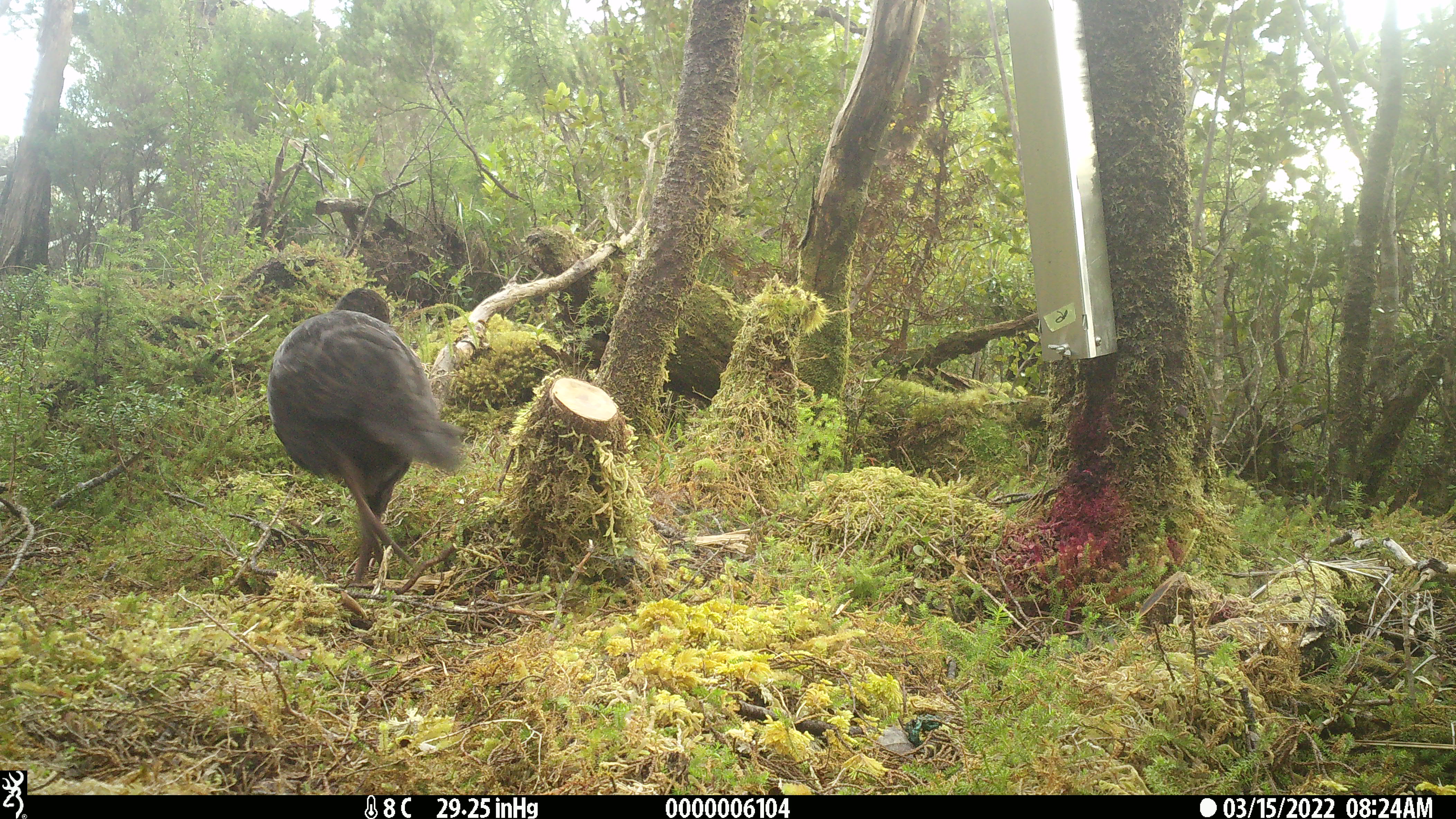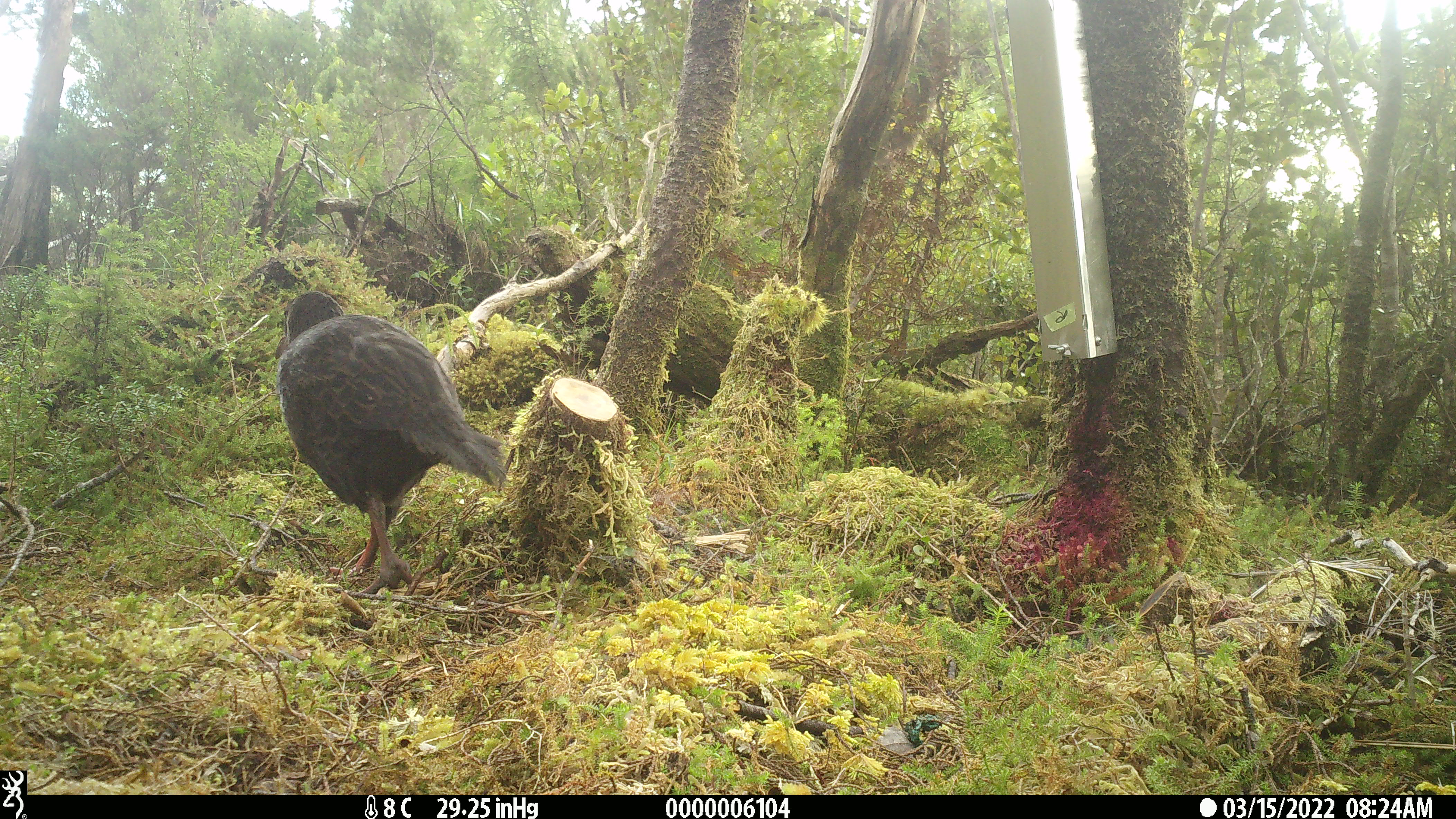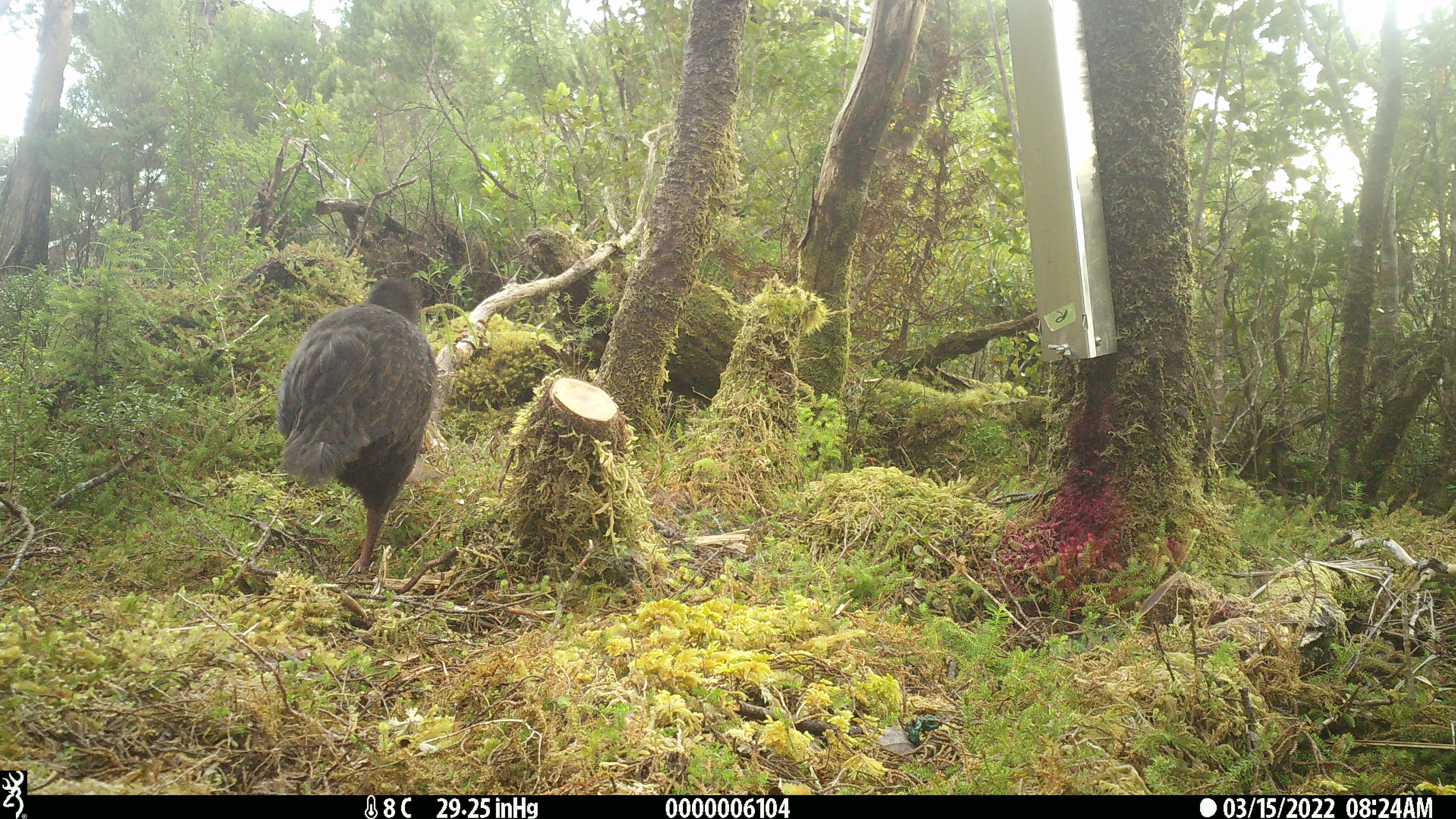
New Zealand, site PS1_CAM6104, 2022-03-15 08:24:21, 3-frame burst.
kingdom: Animalia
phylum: Chordata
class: Aves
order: Gruiformes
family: Rallidae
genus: Gallirallus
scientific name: Gallirallus australis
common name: weka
Weka (Gallirallus australis).